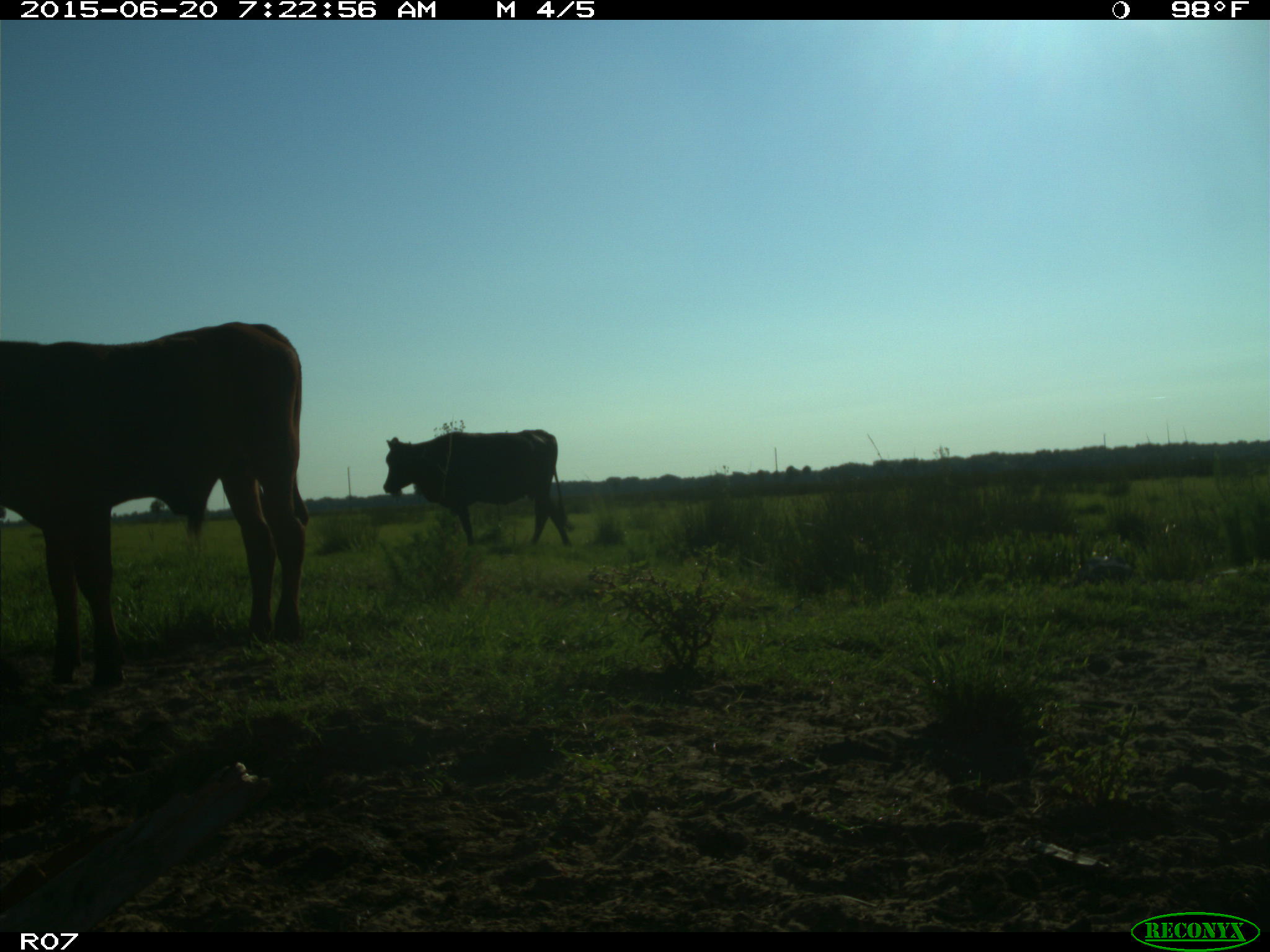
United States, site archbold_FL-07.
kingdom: Animalia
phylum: Chordata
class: Mammalia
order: Artiodactyla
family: Bovidae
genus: Bos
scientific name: Bos taurus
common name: domestic cow